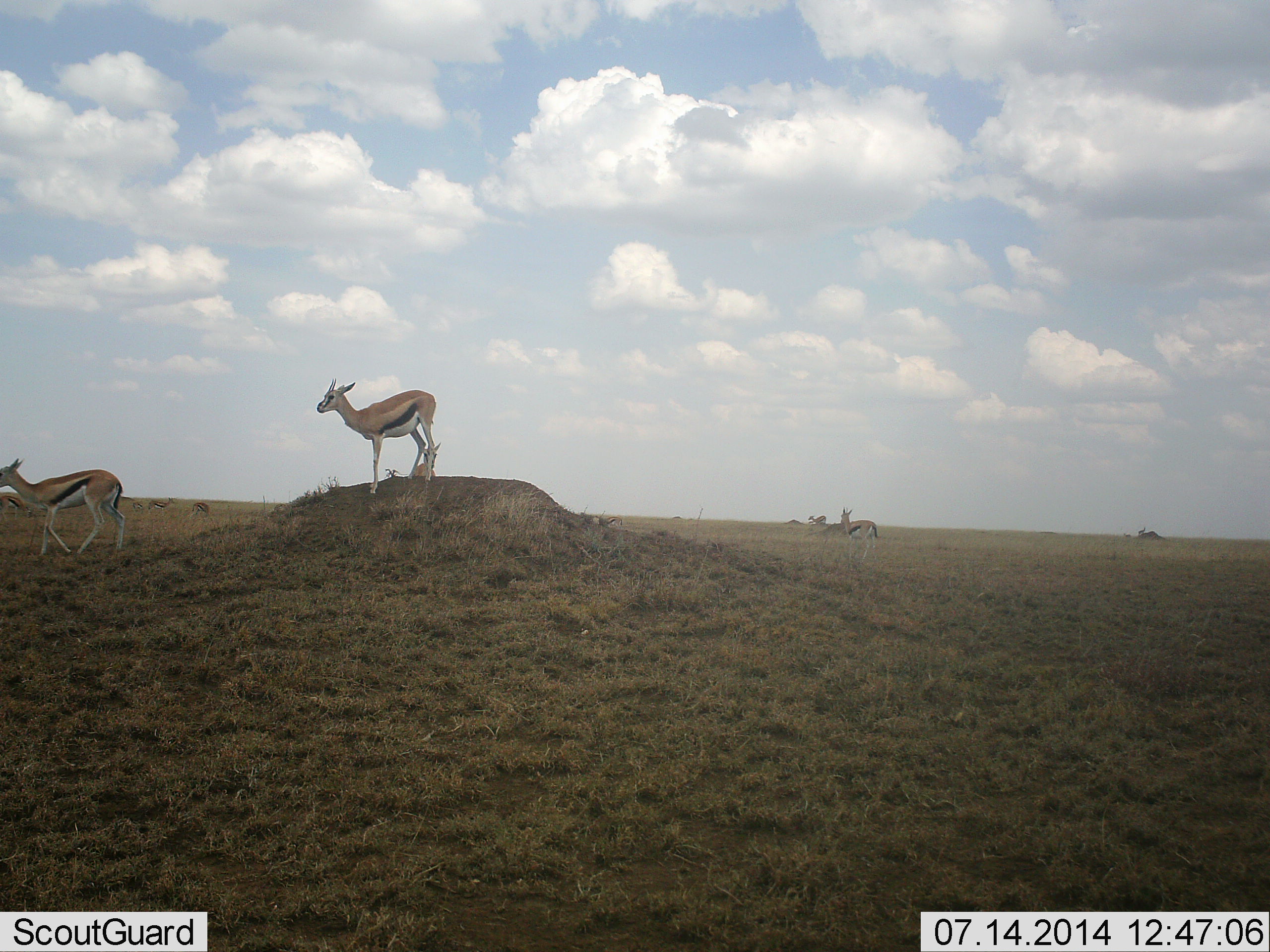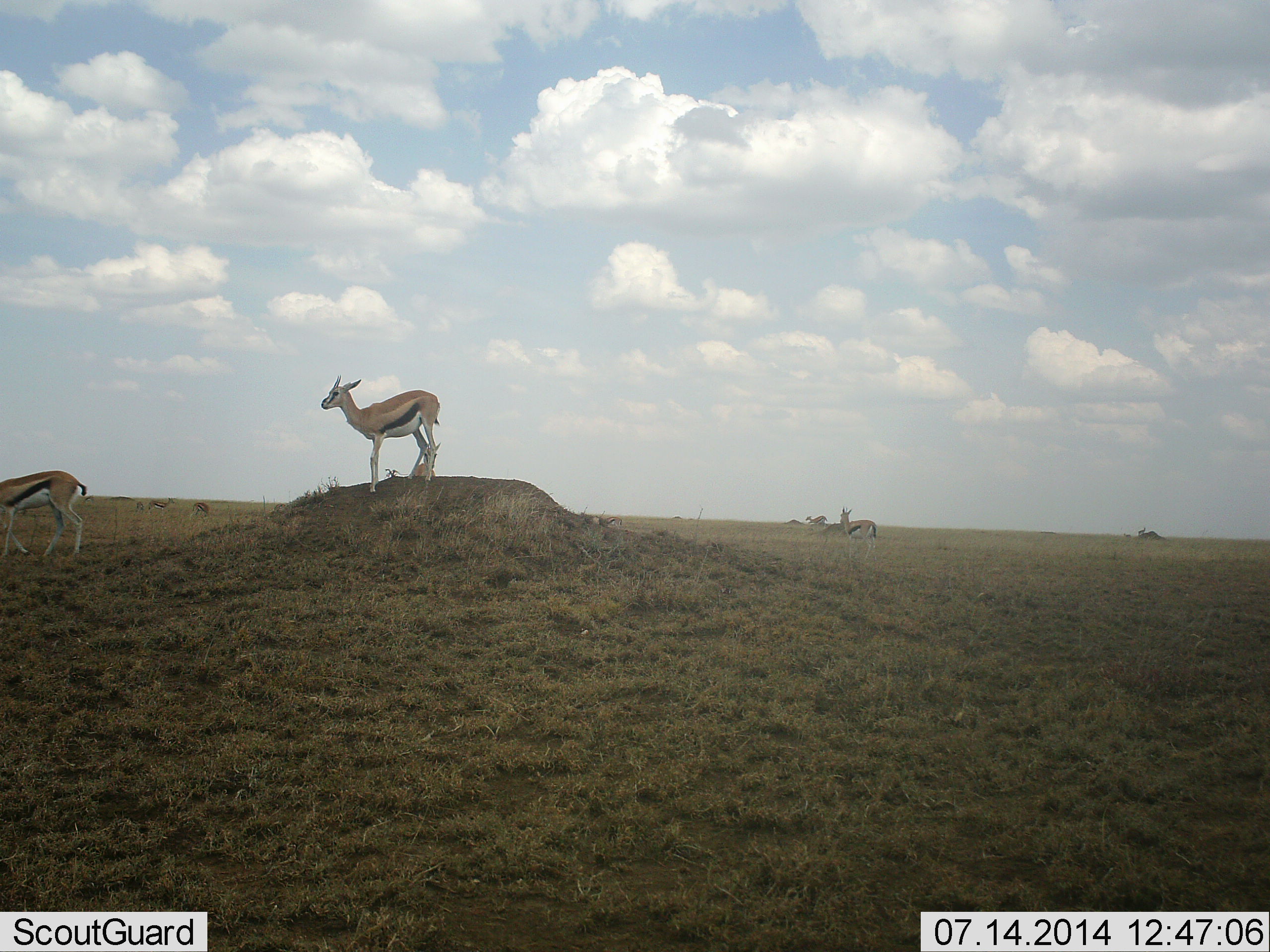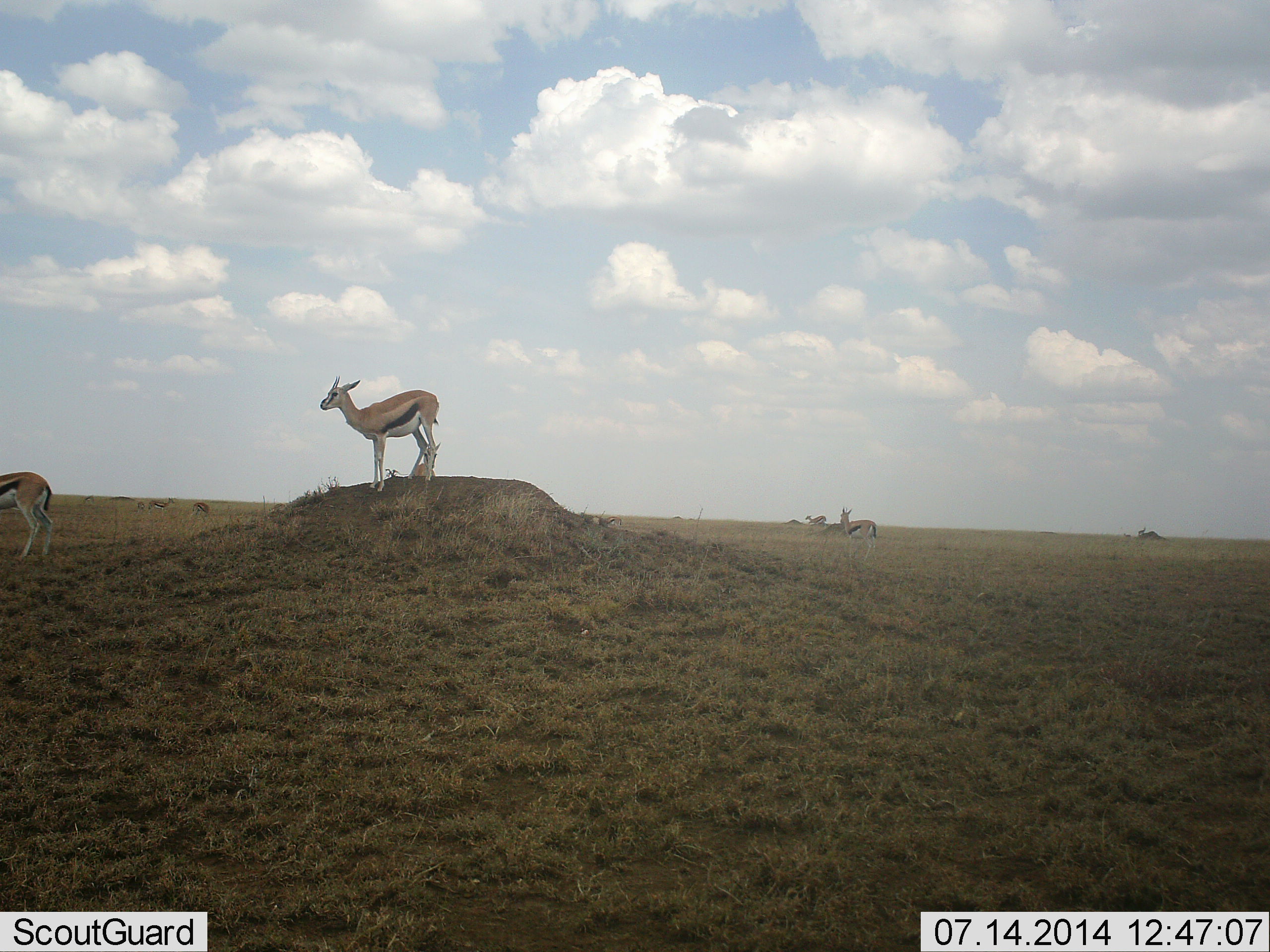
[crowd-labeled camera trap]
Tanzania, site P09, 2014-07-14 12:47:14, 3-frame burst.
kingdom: Animalia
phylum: Chordata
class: Mammalia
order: Artiodactyla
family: Bovidae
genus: Eudorcas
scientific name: Eudorcas thomsonii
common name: thomson's gazelle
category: gazellethomsons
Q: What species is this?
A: Gazellethomsons (thomson's gazelle) (Eudorcas thomsonii).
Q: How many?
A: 4.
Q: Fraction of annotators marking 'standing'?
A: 100%.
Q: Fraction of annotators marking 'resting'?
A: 10%.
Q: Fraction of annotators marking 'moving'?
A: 60%.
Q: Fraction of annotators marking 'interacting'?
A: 10%.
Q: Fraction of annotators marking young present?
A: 0%.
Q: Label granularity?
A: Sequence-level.